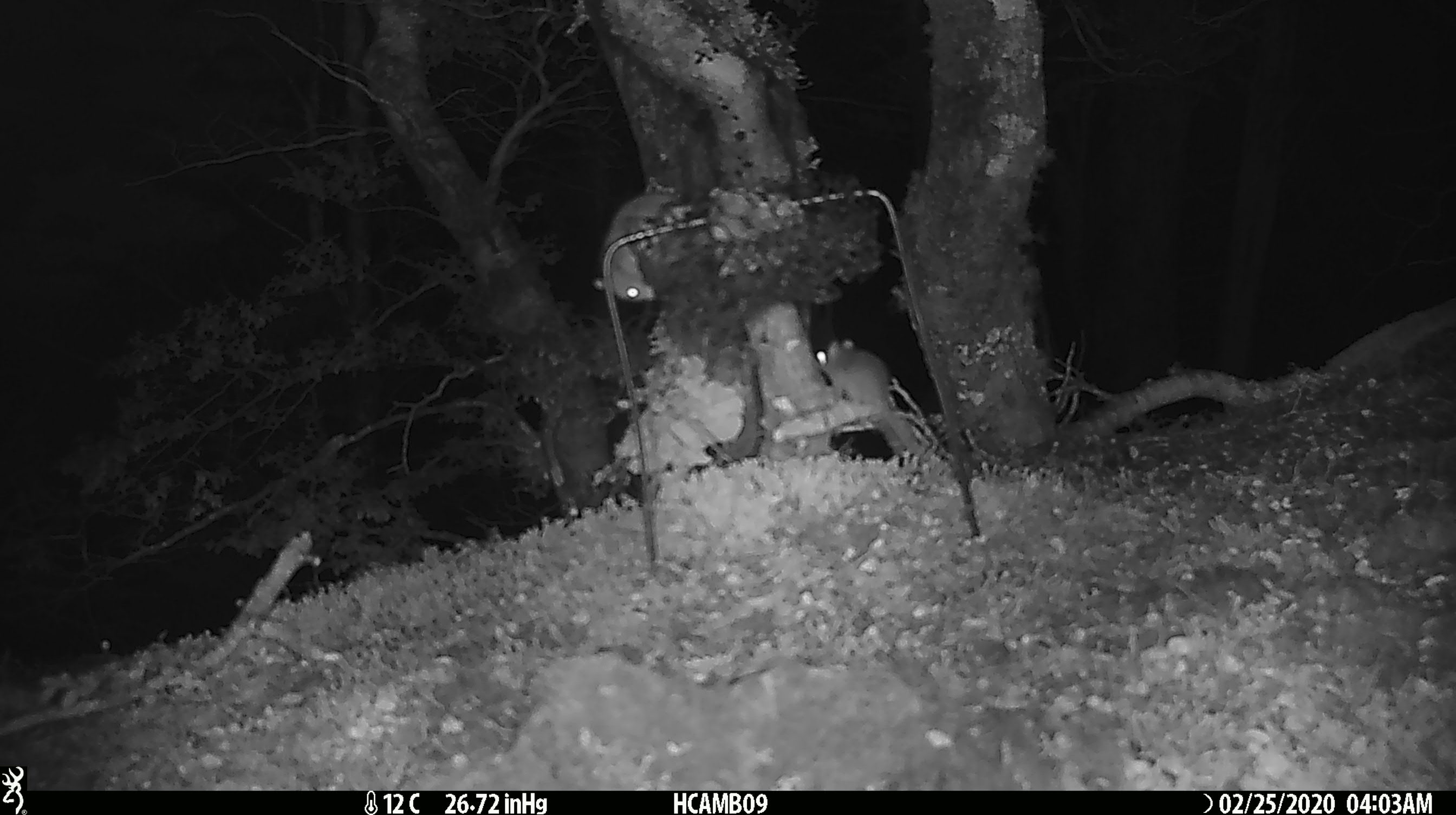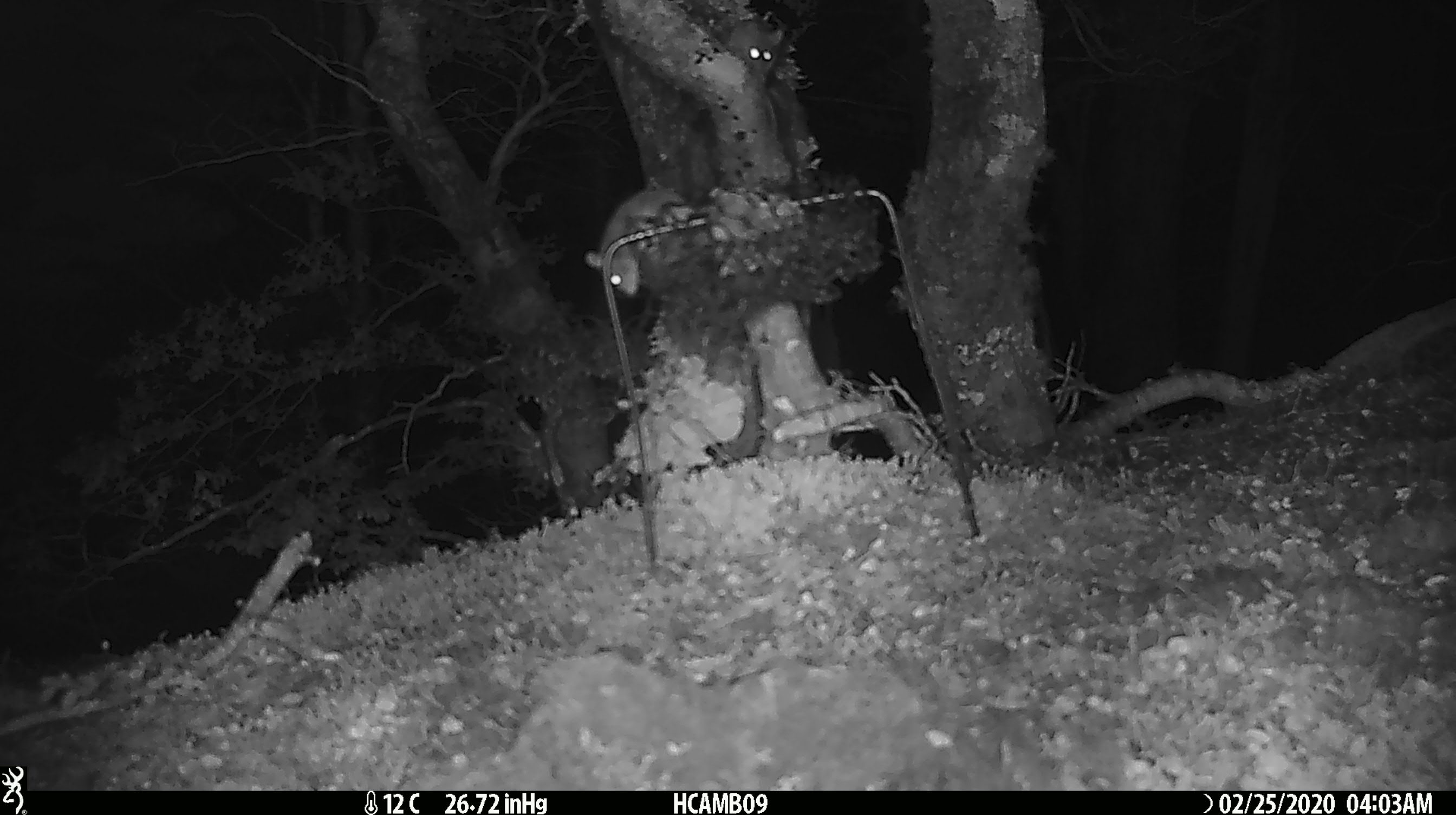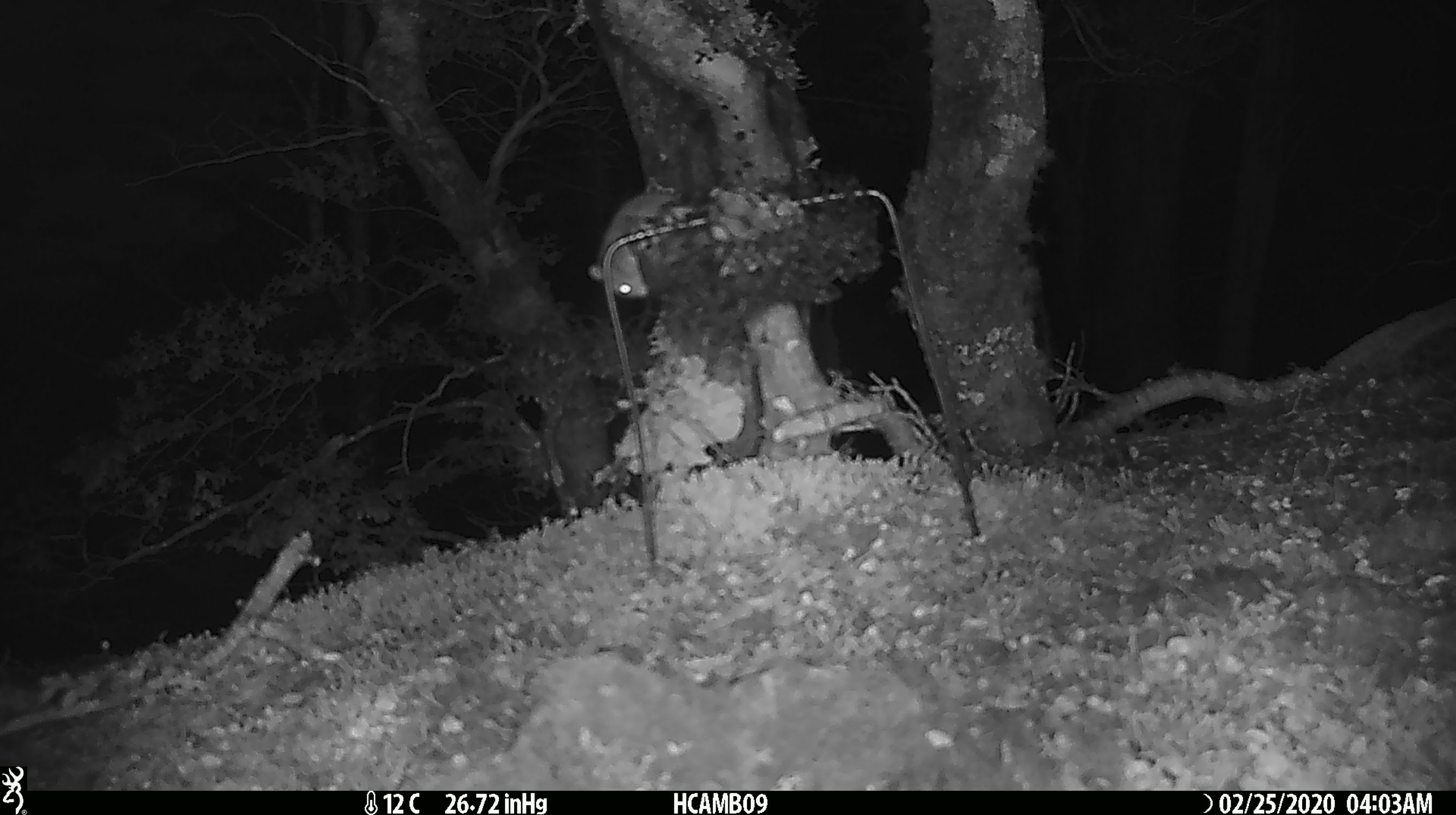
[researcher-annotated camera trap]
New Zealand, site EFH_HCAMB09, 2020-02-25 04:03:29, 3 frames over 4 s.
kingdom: Animalia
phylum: Chordata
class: Mammalia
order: Rodentia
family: Muridae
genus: Mus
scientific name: Mus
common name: mouse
Mouse (Mus).